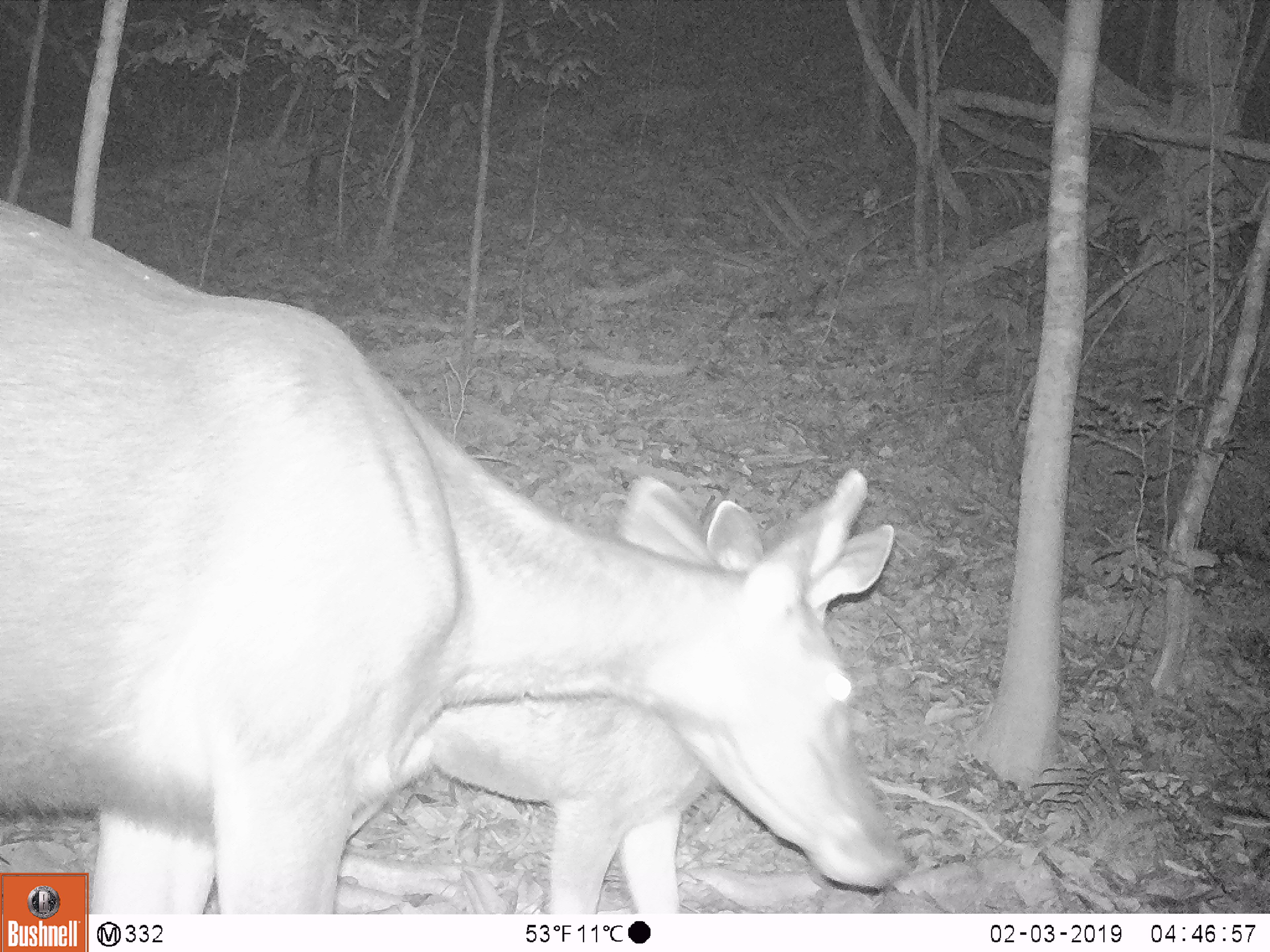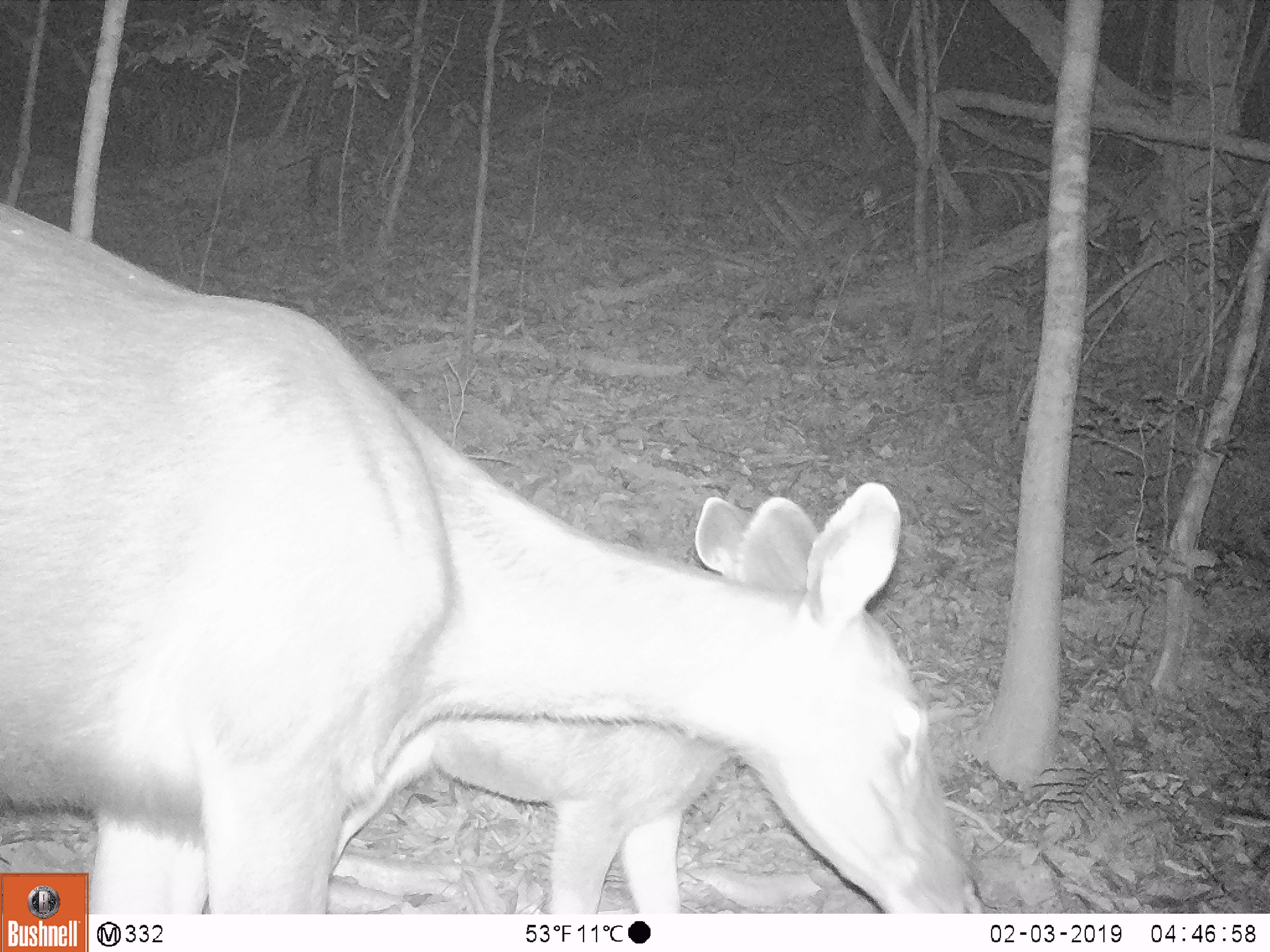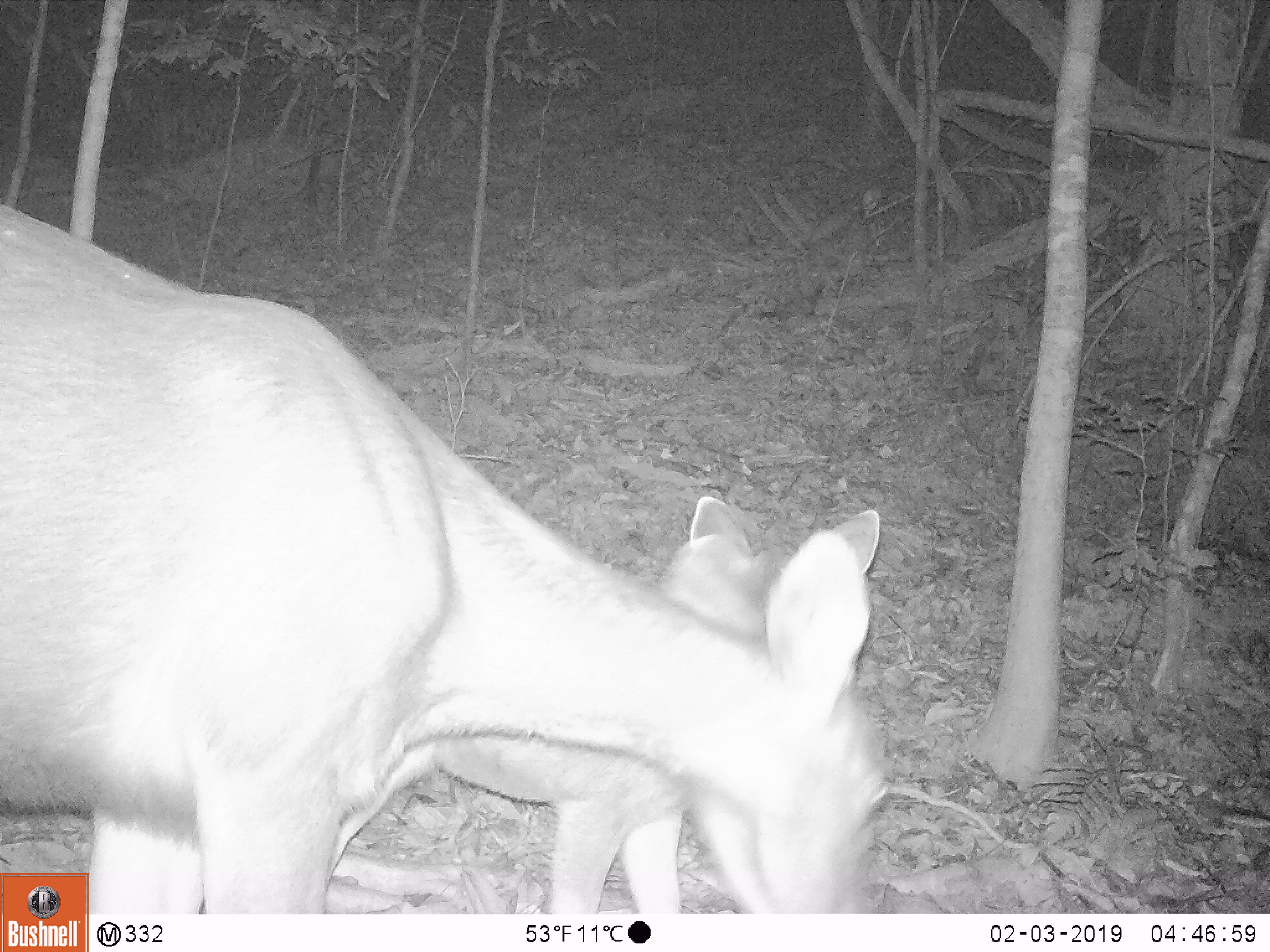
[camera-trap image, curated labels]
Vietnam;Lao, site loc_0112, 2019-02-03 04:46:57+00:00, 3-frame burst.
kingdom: Animalia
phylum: Chordata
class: Mammalia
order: Artiodactyla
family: Cervidae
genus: Rusa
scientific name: Rusa unicolor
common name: sambar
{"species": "sambar (Rusa unicolor)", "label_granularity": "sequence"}